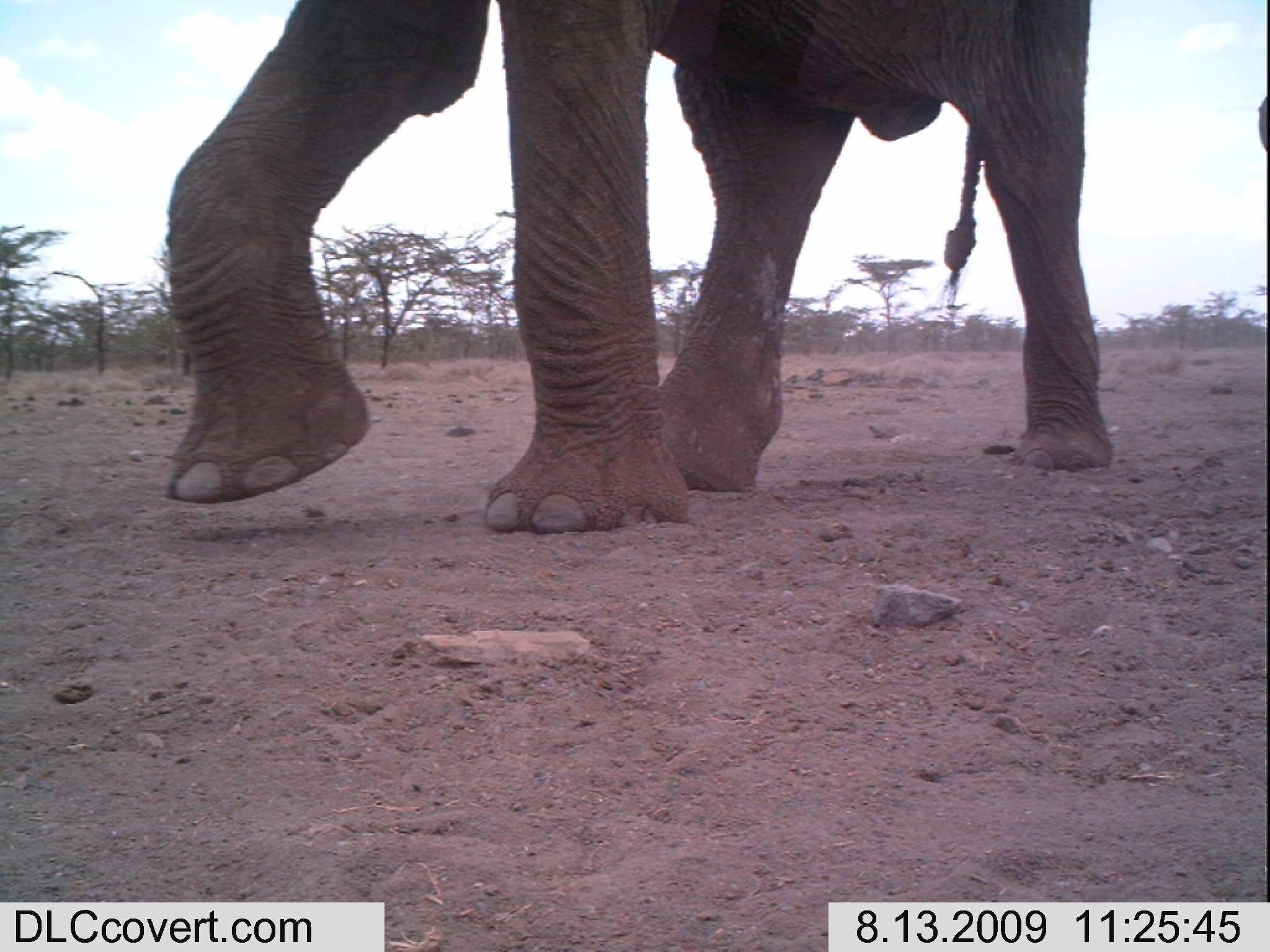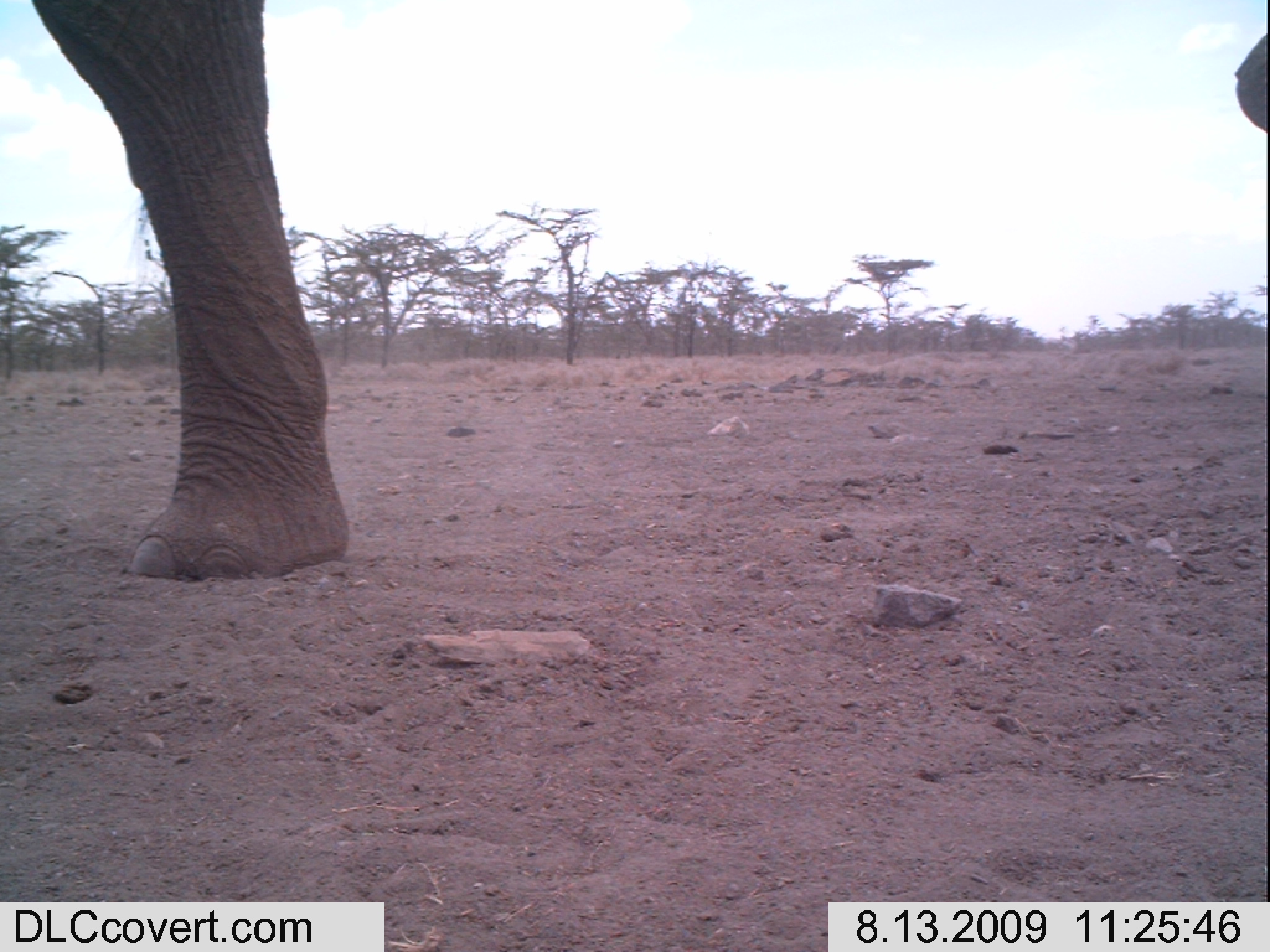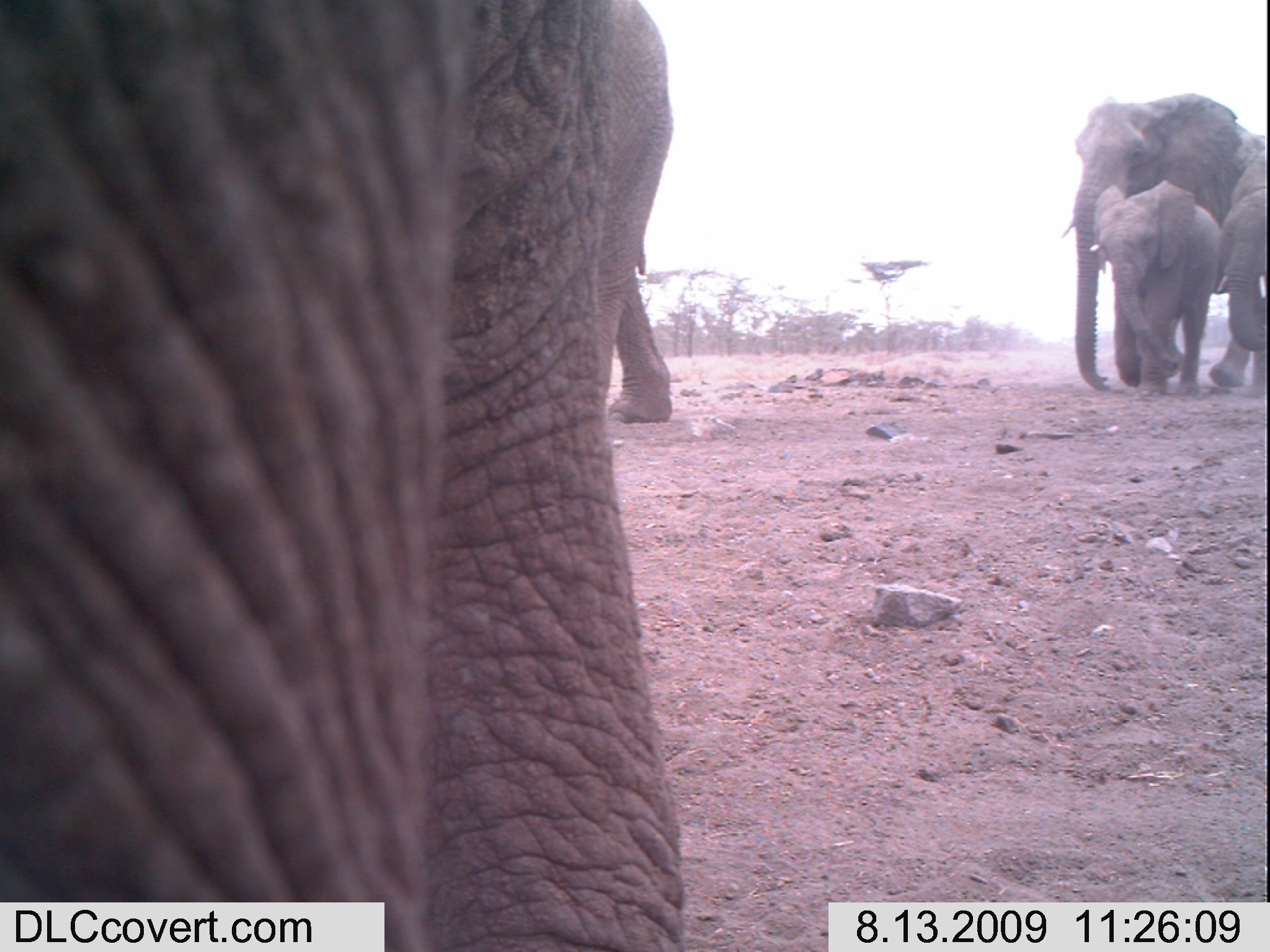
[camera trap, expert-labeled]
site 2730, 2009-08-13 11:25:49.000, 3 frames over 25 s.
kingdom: Animalia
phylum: Chordata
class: Mammalia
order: Proboscidea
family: Elephantidae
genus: Loxodonta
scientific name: Loxodonta africana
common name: african bush elephant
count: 1